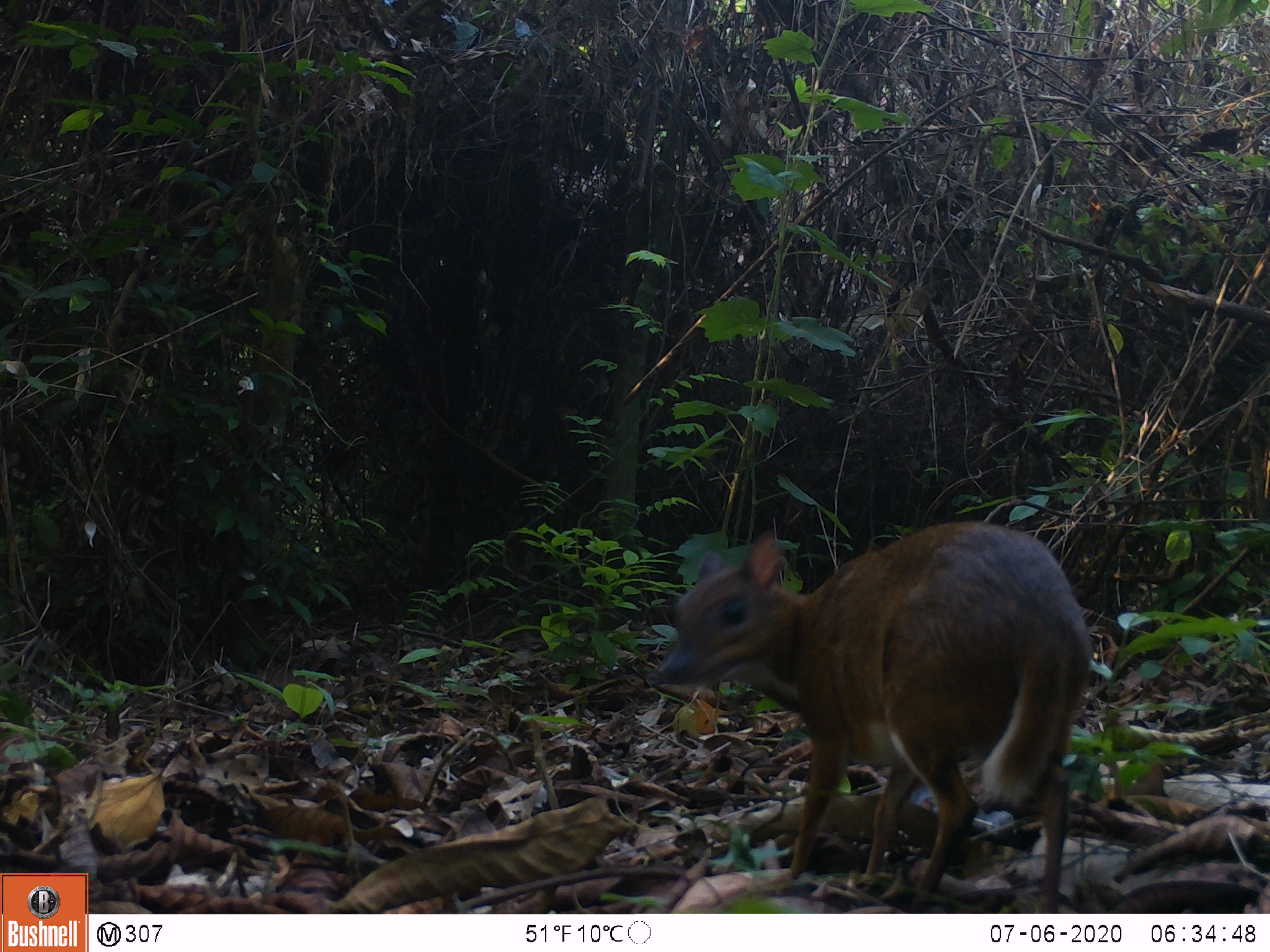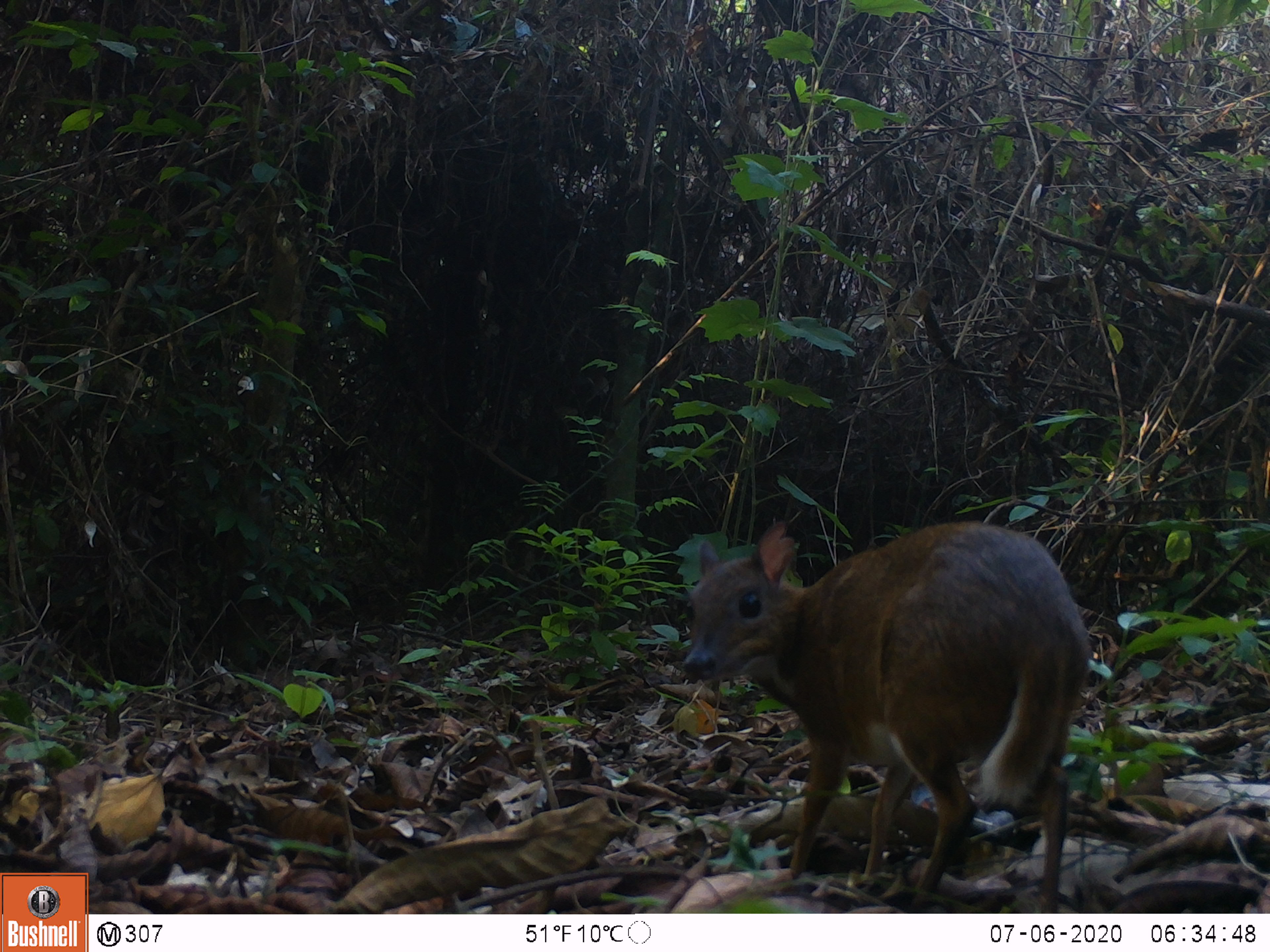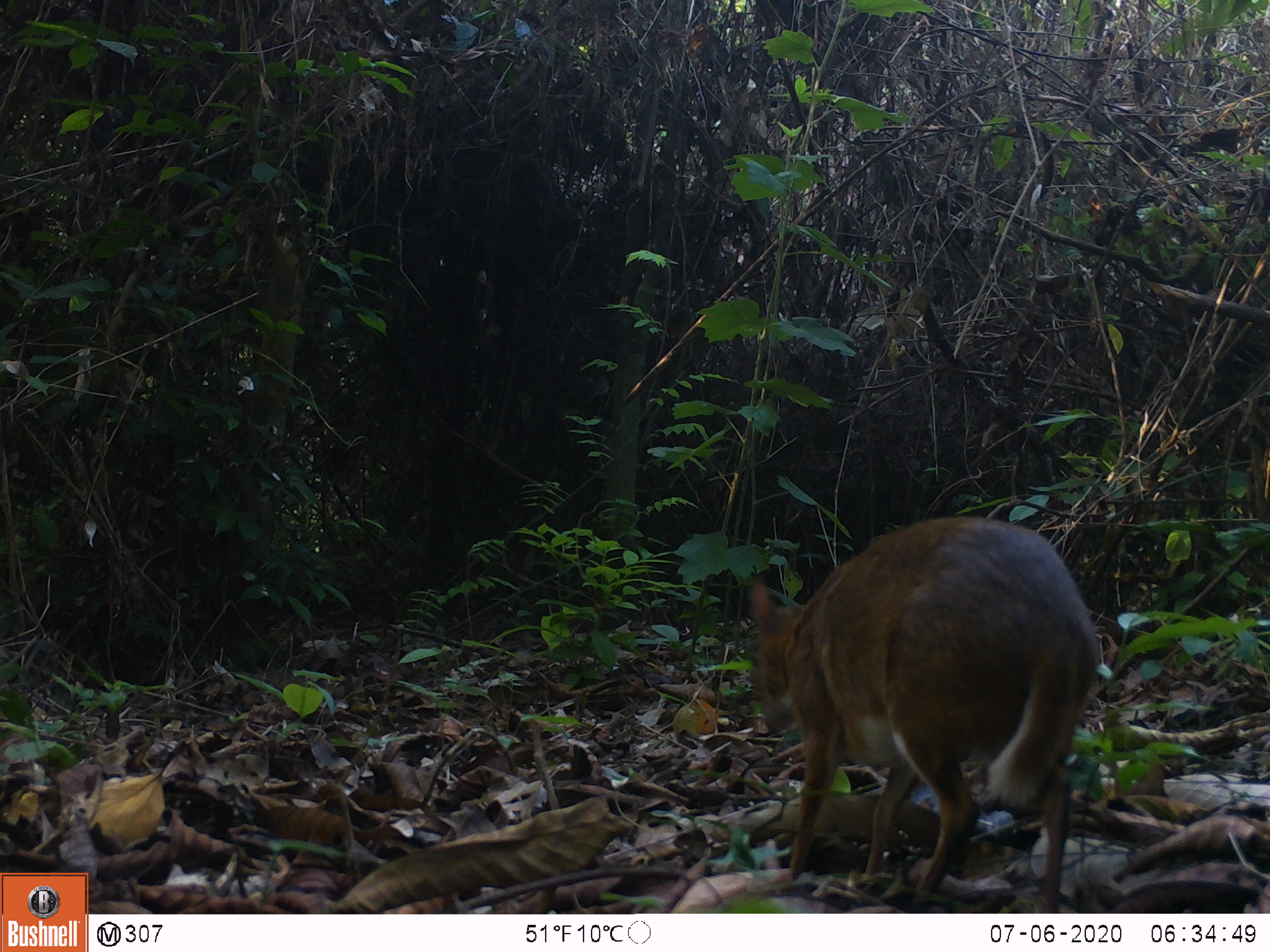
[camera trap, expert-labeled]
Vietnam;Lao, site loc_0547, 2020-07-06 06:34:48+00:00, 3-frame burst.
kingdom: Animalia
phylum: Chordata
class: Mammalia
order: Artiodactyla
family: Tragulidae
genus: Moschiola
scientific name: Moschiola meminna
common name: chevrotain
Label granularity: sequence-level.